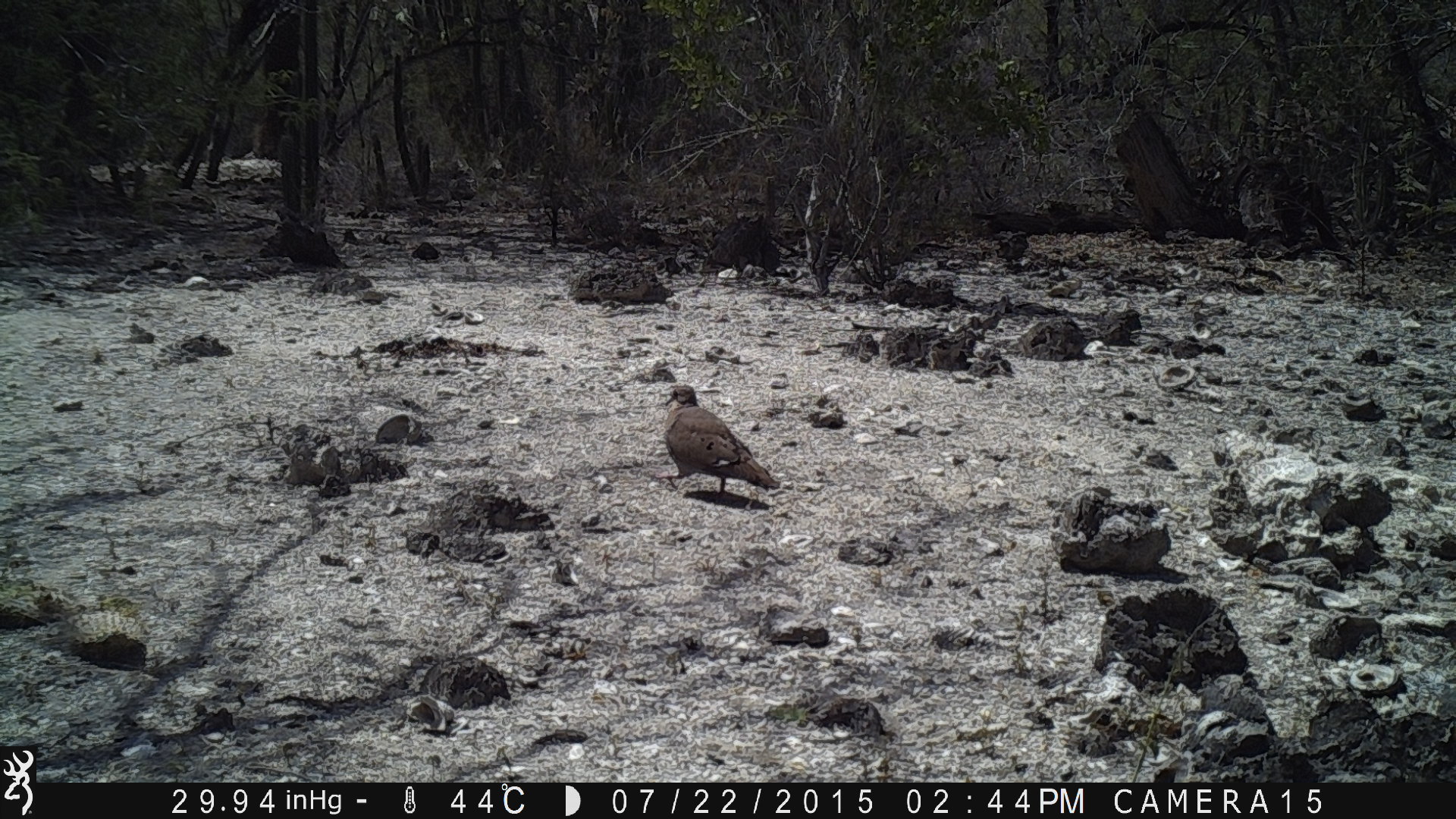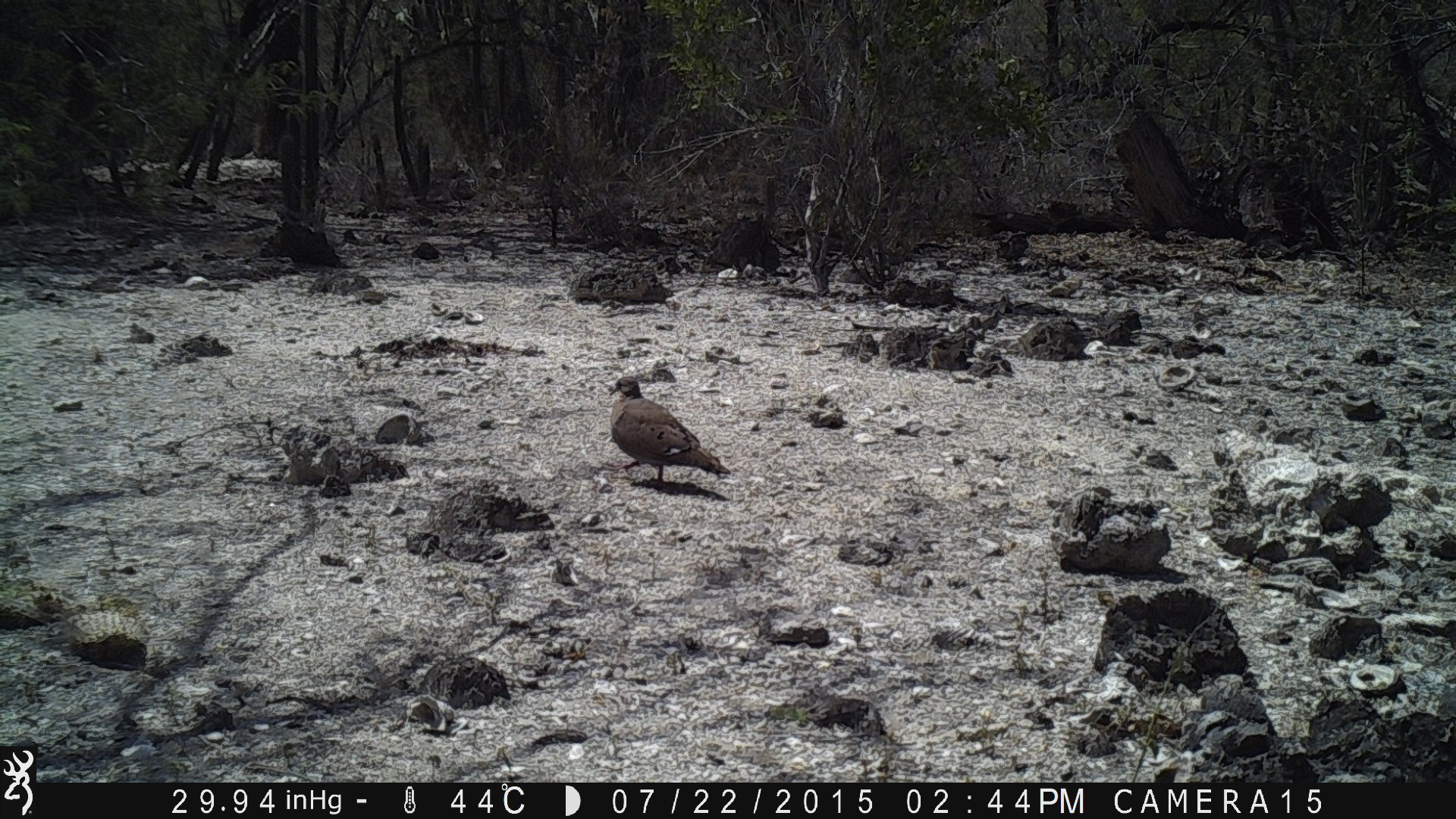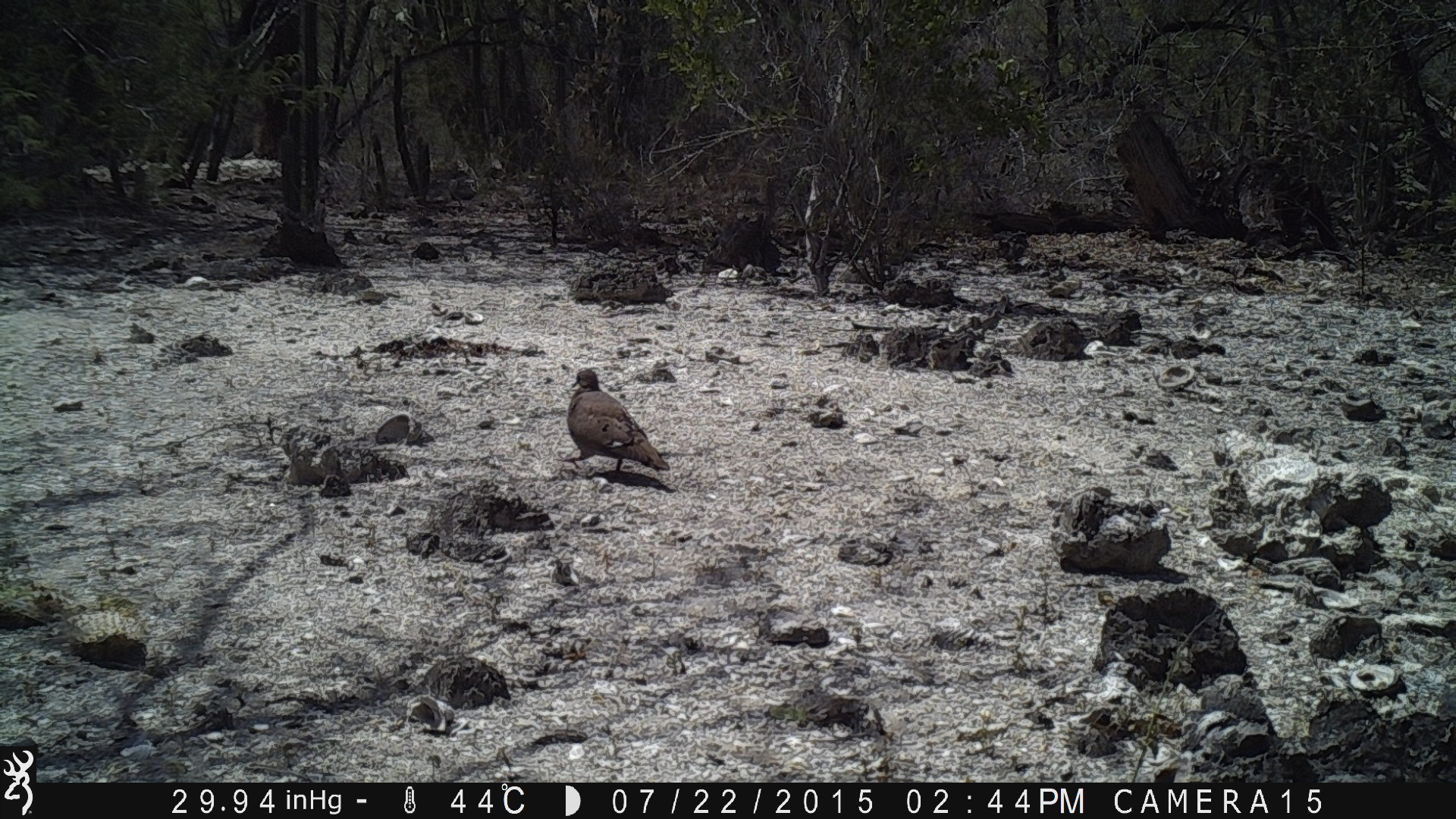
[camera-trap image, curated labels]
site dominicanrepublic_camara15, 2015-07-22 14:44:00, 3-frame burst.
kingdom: Animalia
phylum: Chordata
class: Aves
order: Columbiformes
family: Columbidae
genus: Zenaida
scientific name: Zenaida asiatica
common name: white-winged dove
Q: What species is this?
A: White-winged dove (Zenaida asiatica).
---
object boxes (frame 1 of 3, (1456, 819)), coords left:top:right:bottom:
white-winged dove: 657:387:780:504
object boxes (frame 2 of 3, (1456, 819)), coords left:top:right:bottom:
white-winged dove: 603:375:731:491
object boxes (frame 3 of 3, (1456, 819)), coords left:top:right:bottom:
white-winged dove: 562:369:671:484